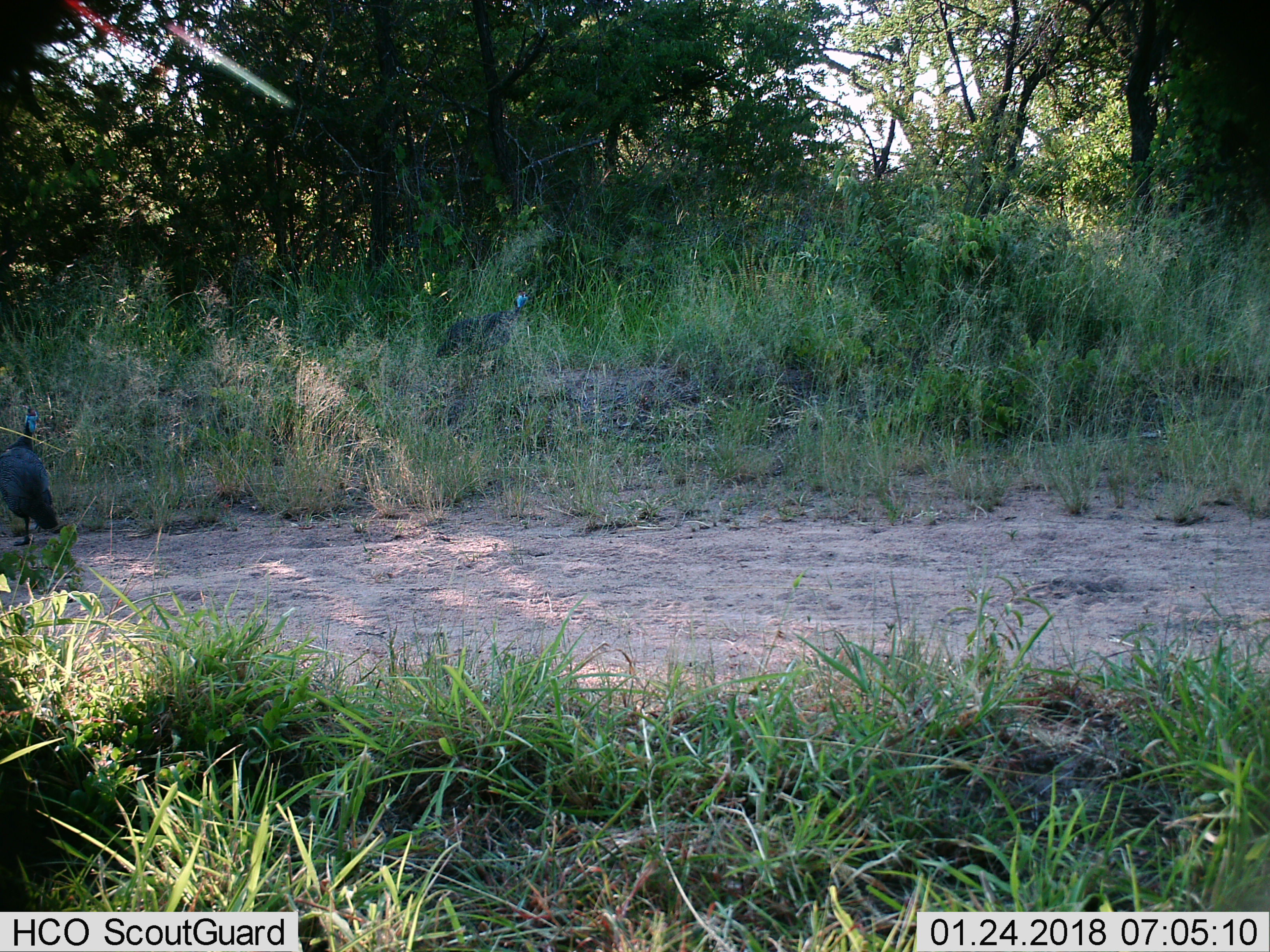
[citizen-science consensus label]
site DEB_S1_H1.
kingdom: Animalia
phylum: Chordata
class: Aves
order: Galliformes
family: Numididae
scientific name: Numididae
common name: guineafowl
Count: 2.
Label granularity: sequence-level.